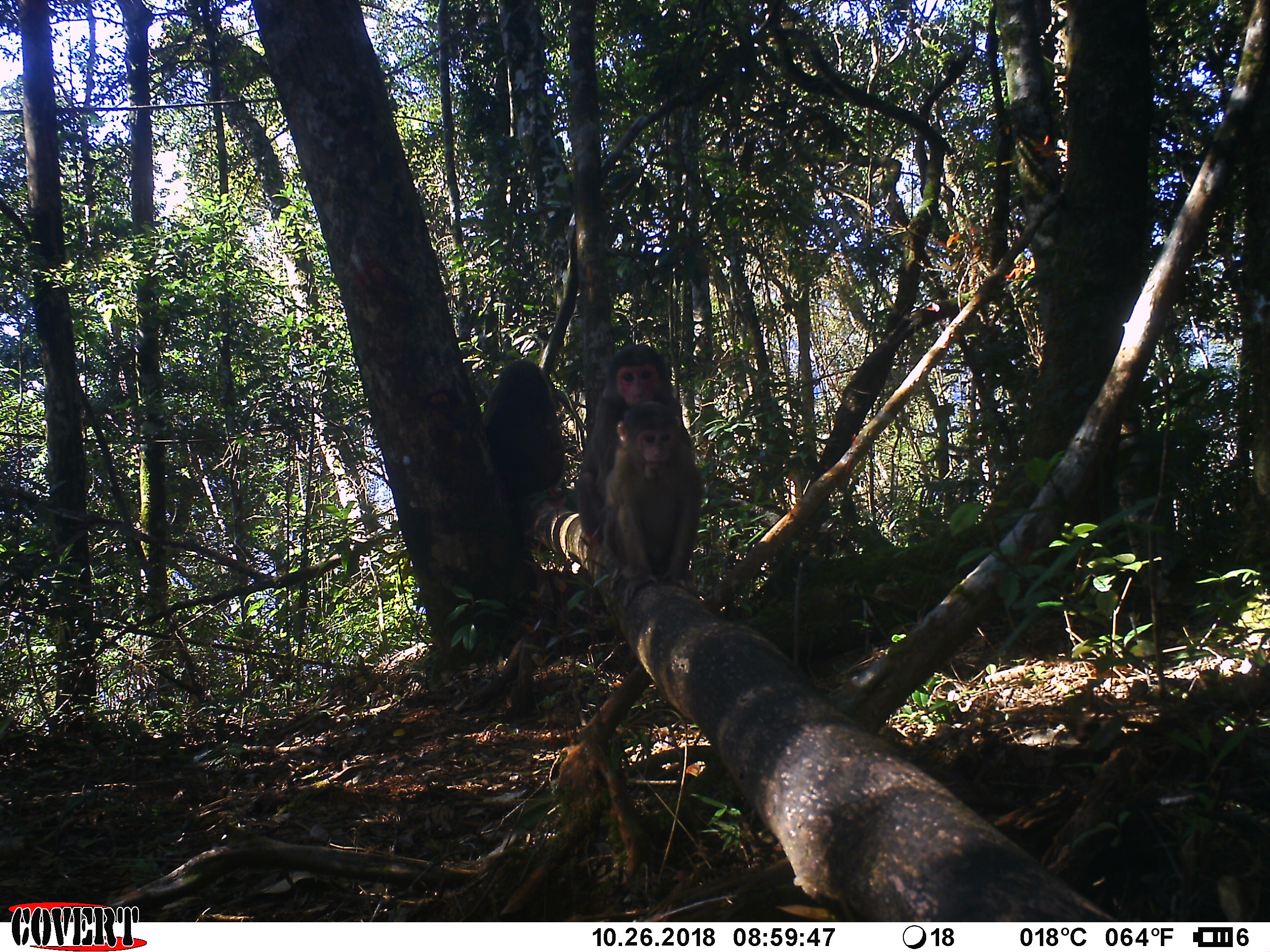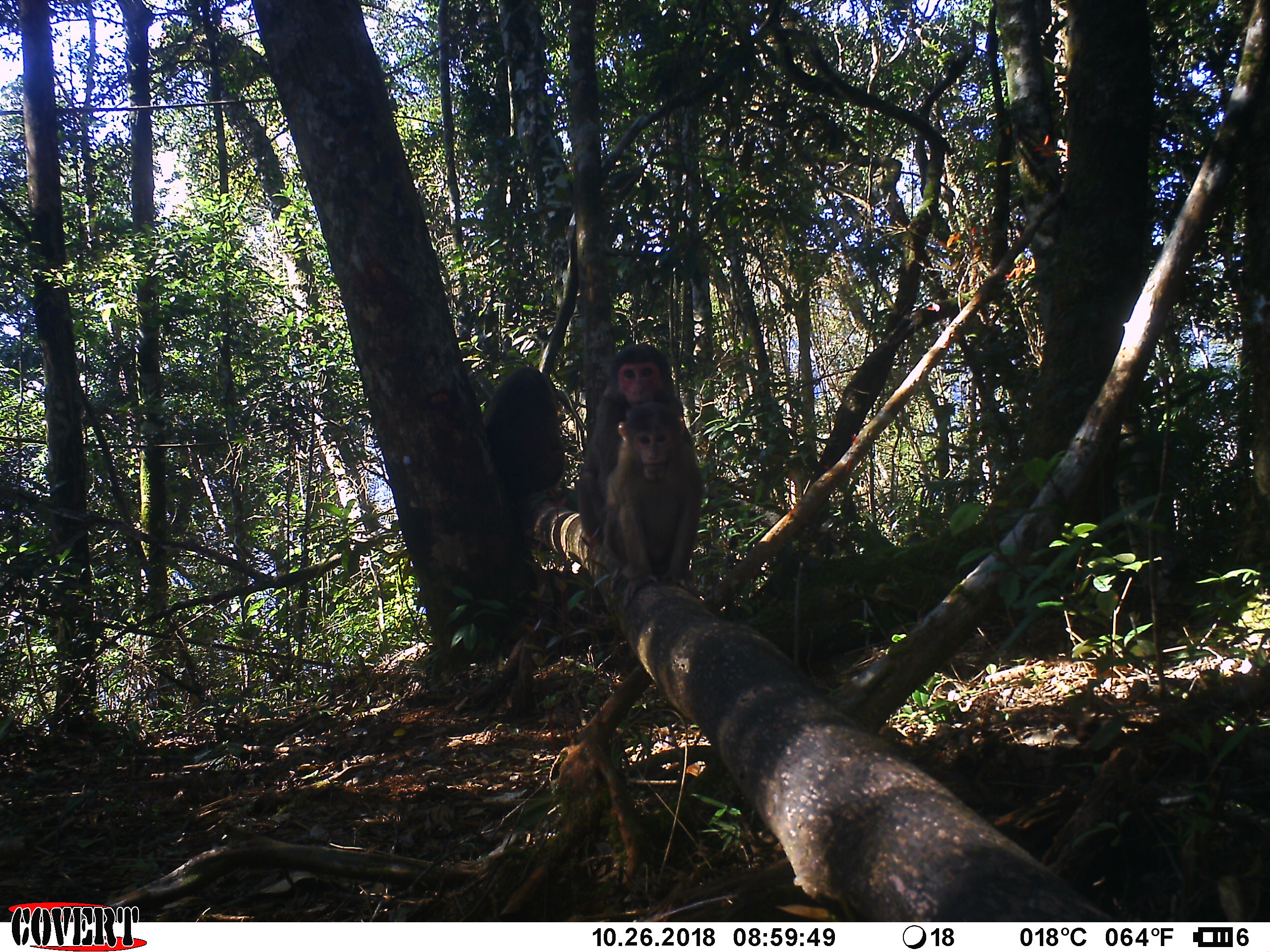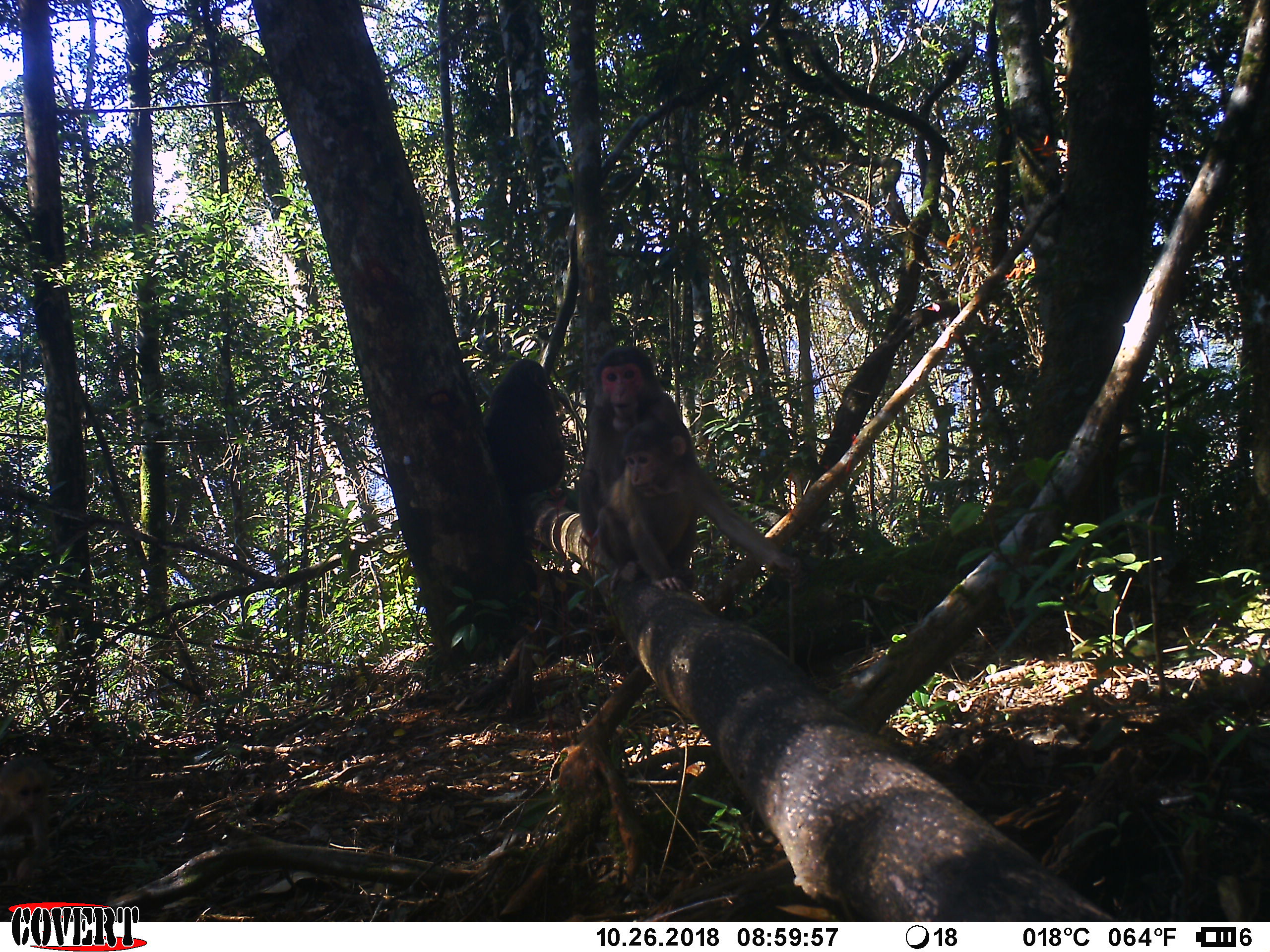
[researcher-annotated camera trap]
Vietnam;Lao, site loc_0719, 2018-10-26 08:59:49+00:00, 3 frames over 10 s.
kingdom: Animalia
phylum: Chordata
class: Mammalia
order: Primates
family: Cercopithecidae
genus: Macaca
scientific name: Macaca arctoides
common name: stump-tailed macaque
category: stump tailed macaque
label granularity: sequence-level